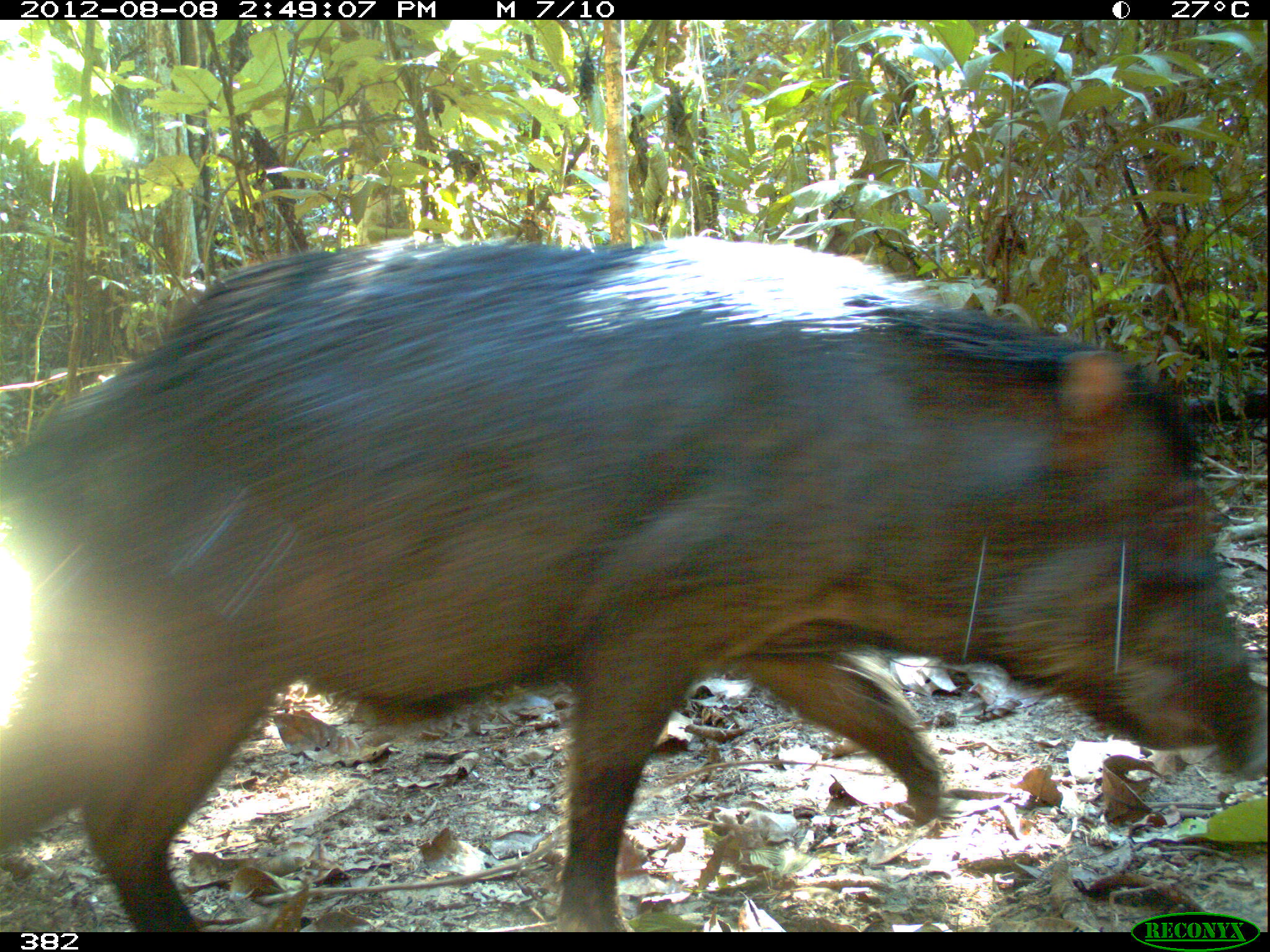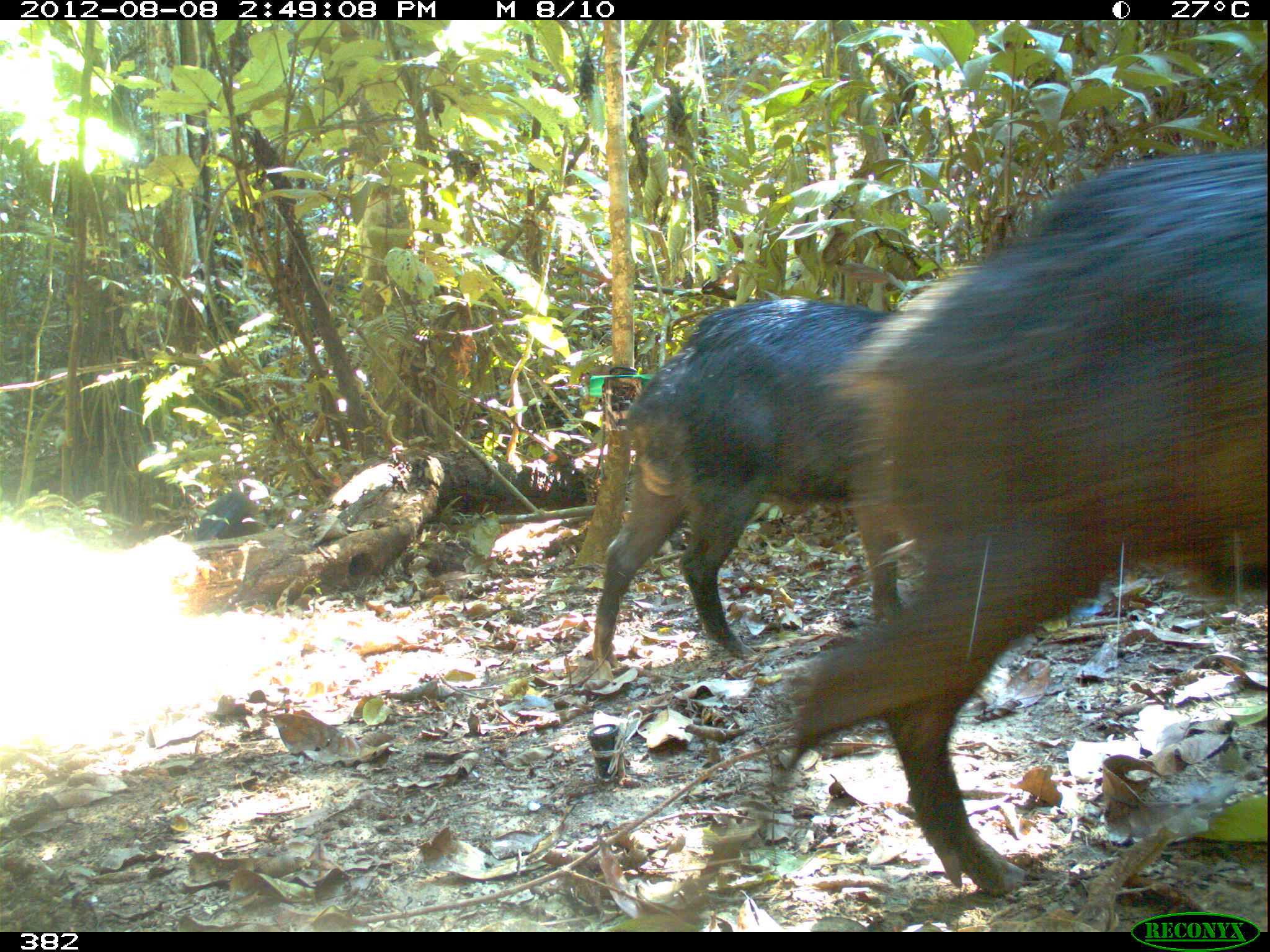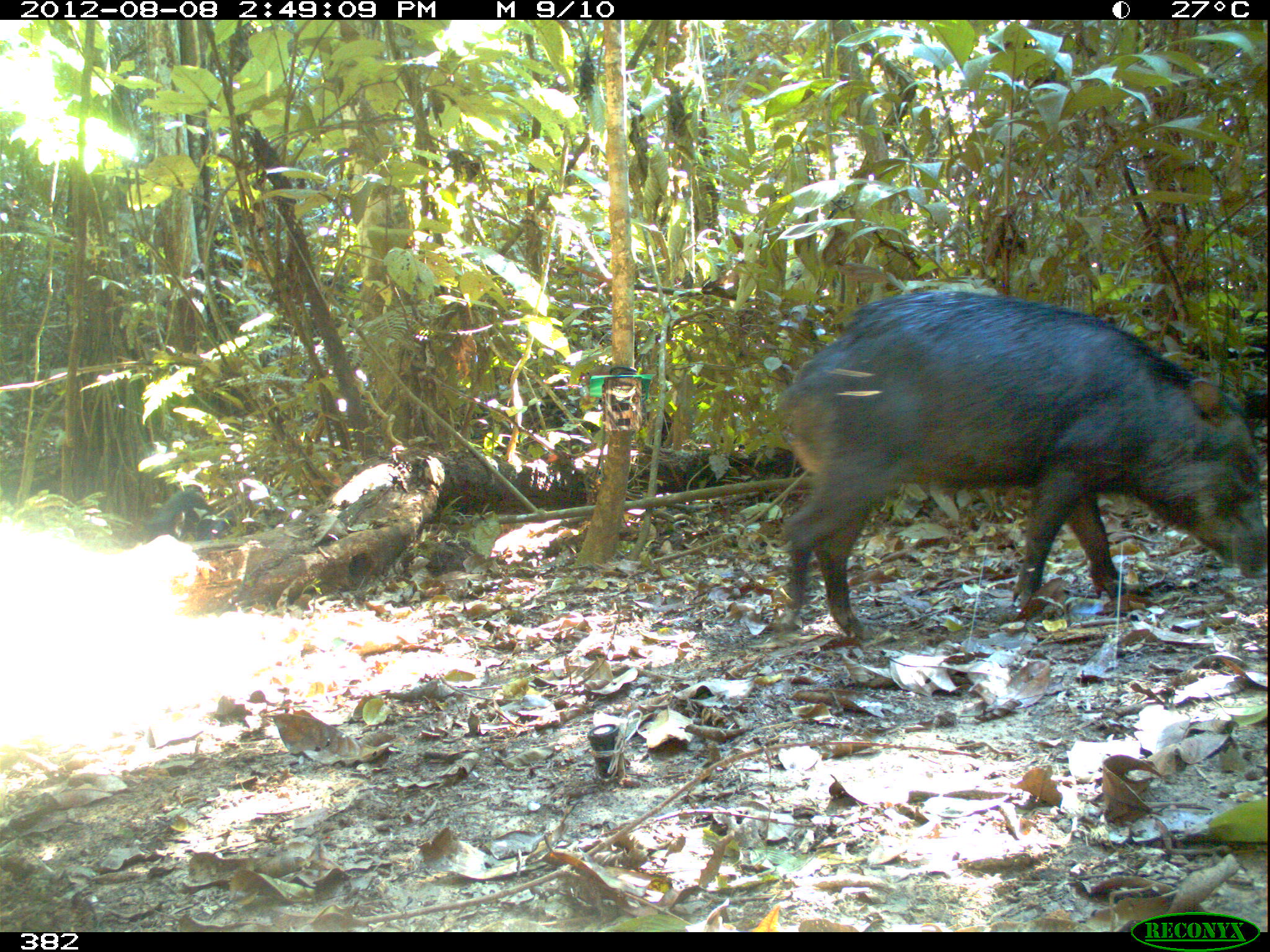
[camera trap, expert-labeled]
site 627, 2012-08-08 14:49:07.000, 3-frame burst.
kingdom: Animalia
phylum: Chordata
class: Mammalia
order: Artiodactyla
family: Tayassuidae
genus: Tayassu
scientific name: Tayassu pecari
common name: white-lipped peccary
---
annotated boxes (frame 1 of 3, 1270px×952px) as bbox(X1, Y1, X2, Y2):
tayassu pecari: bbox(0, 235, 1267, 931)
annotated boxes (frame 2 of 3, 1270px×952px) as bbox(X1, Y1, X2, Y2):
tayassu pecari: bbox(745, 148, 1267, 893); bbox(592, 298, 905, 667); bbox(195, 478, 268, 540)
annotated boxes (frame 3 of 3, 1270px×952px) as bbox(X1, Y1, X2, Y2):
tayassu pecari: bbox(776, 288, 1266, 639); bbox(139, 482, 236, 542)